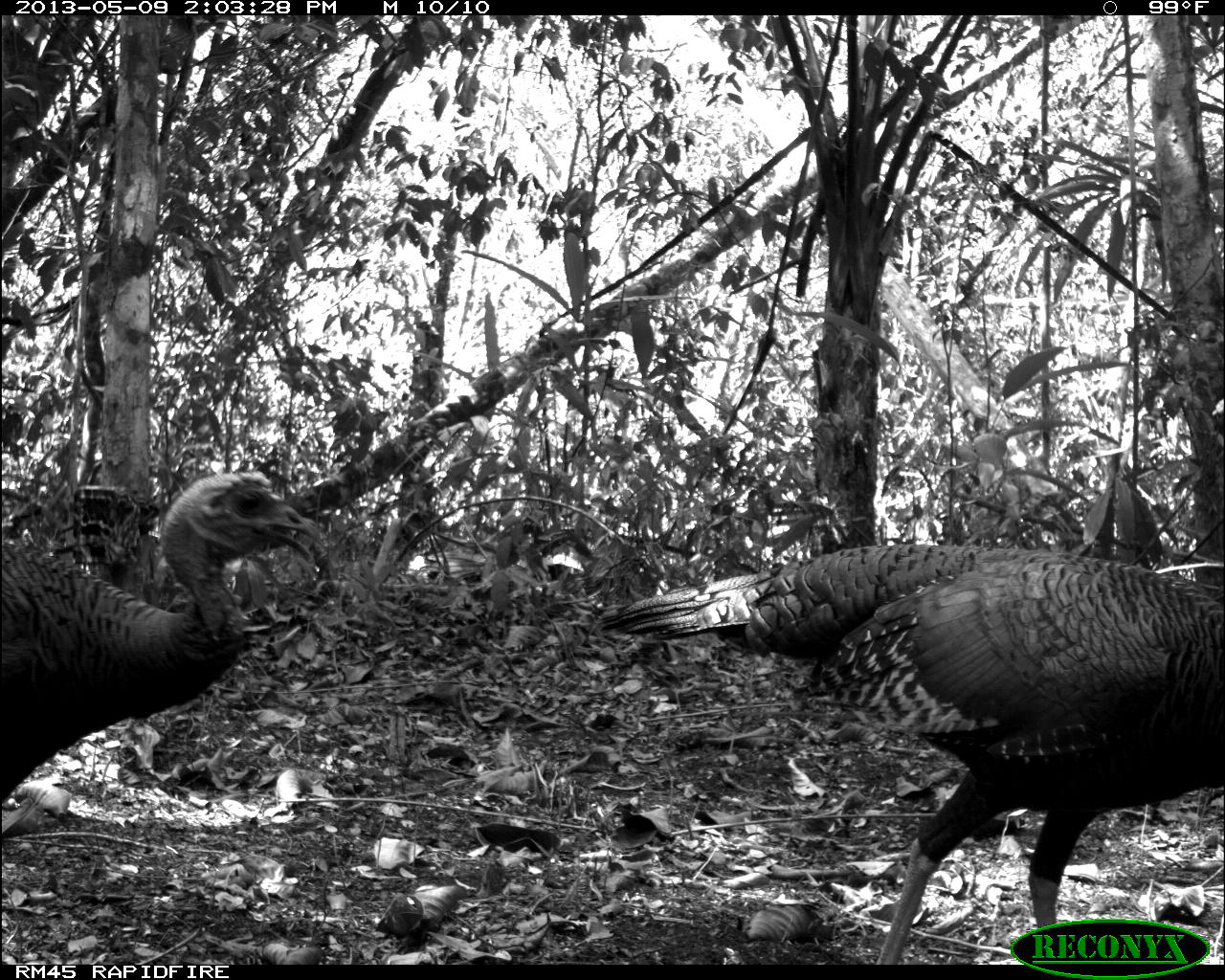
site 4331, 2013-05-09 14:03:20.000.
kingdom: Animalia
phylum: Chordata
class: Aves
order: Galliformes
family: Phasianidae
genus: Meleagris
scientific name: Meleagris ocellata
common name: ocellated turkey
Meleagris ocellata (ocellated turkey), count 2.